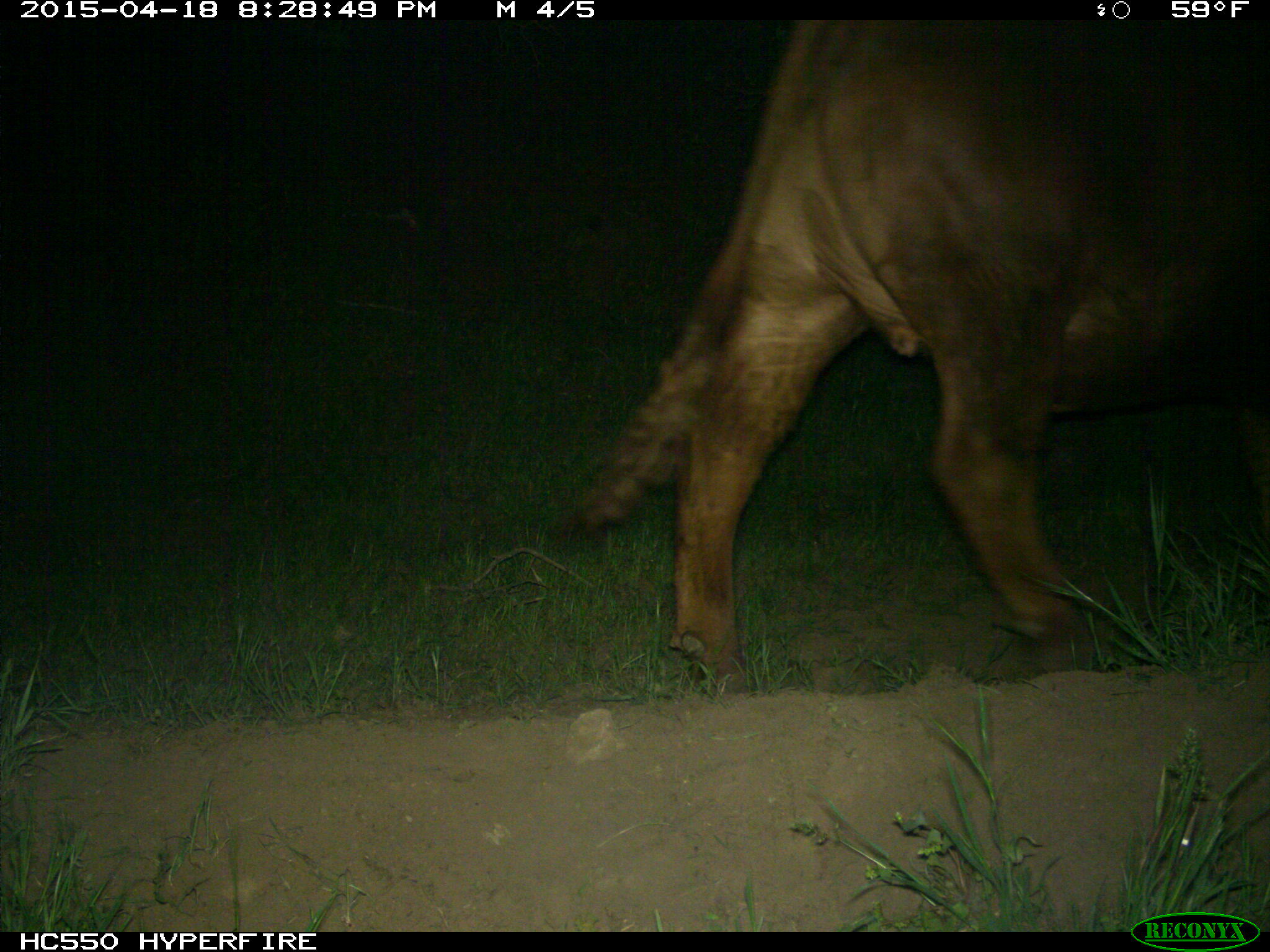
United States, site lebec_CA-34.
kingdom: Animalia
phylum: Chordata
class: Mammalia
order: Artiodactyla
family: Bovidae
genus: Bos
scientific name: Bos taurus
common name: domestic cow